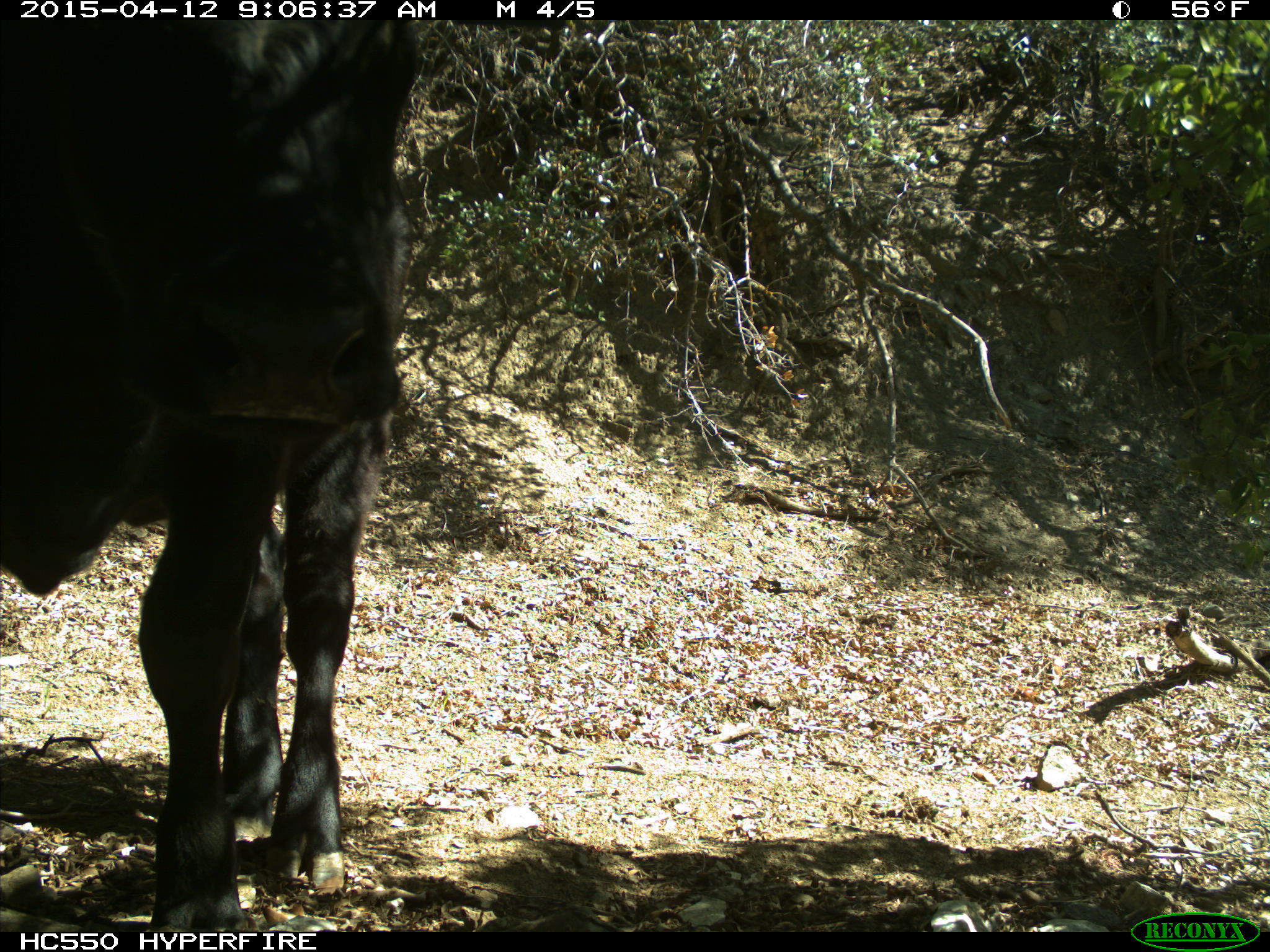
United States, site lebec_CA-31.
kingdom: Animalia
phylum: Chordata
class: Mammalia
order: Artiodactyla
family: Bovidae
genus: Bos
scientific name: Bos taurus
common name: domestic cow